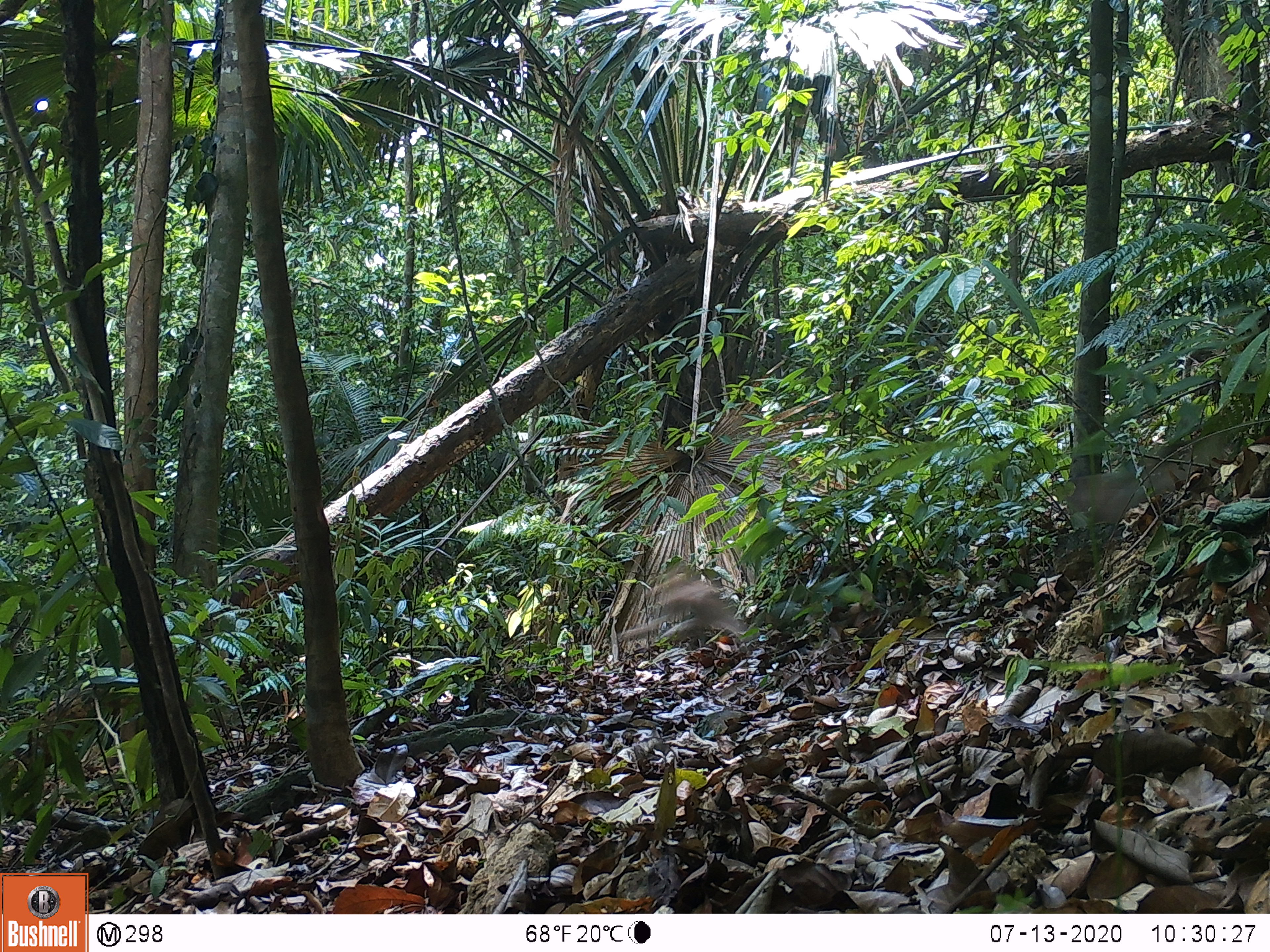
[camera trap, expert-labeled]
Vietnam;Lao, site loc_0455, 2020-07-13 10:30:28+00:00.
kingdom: Animalia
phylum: Chordata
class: Mammalia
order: Primates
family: Cercopithecidae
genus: Macaca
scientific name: Macaca nemestrina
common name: pig-tailed macaque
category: pig tailed macaque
Pig tailed macaque (pig-tailed macaque) (Macaca nemestrina). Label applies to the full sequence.